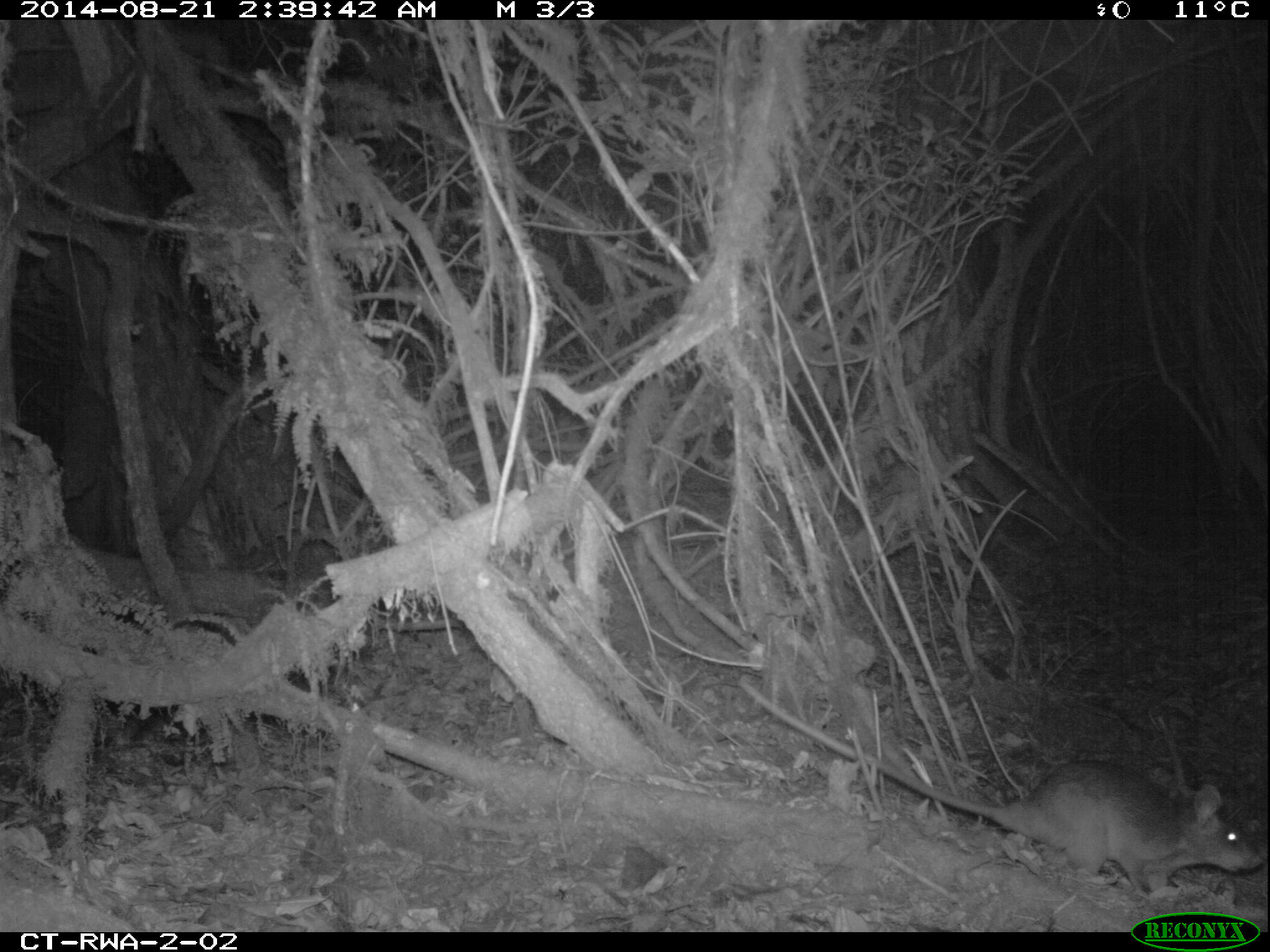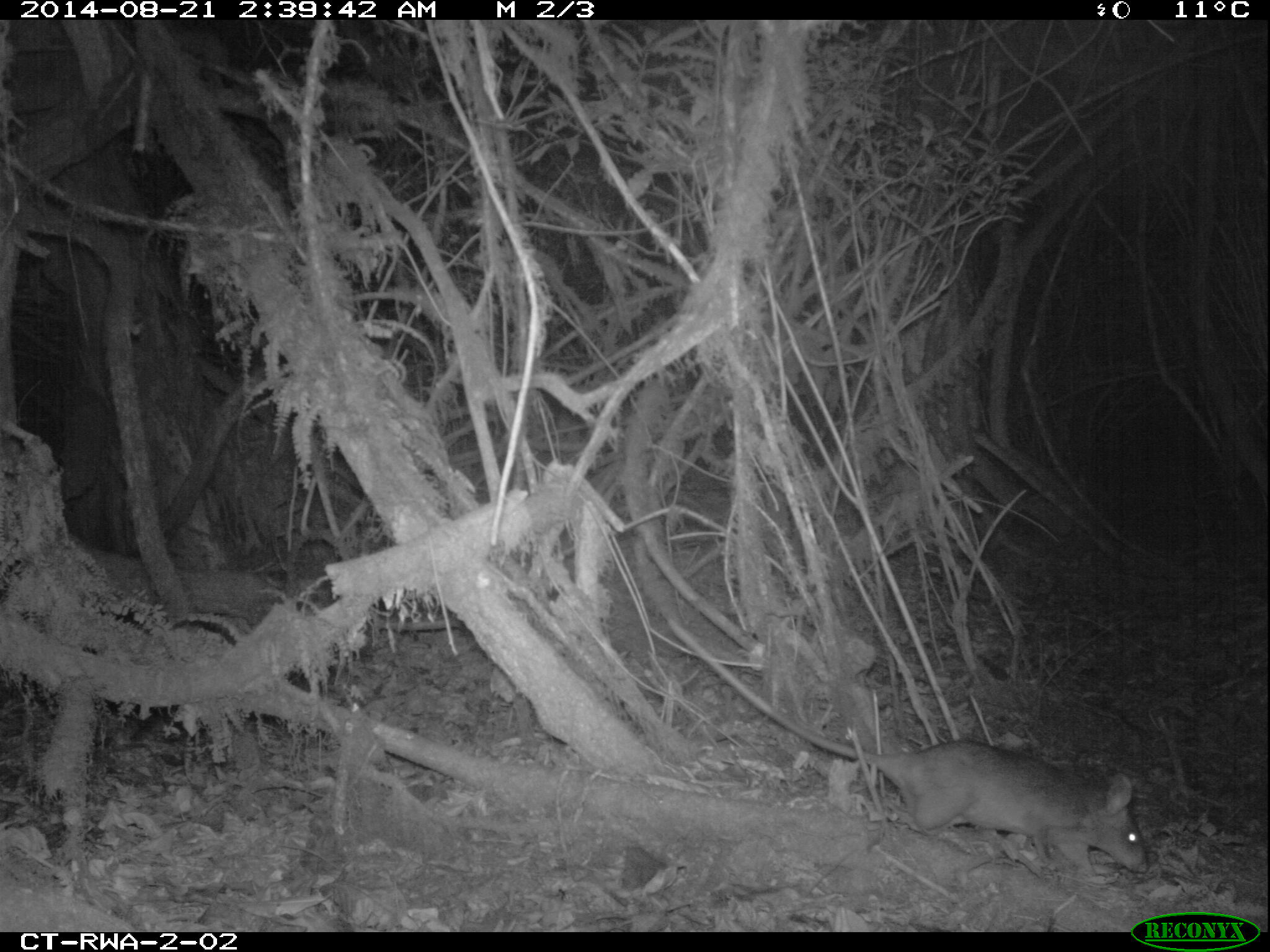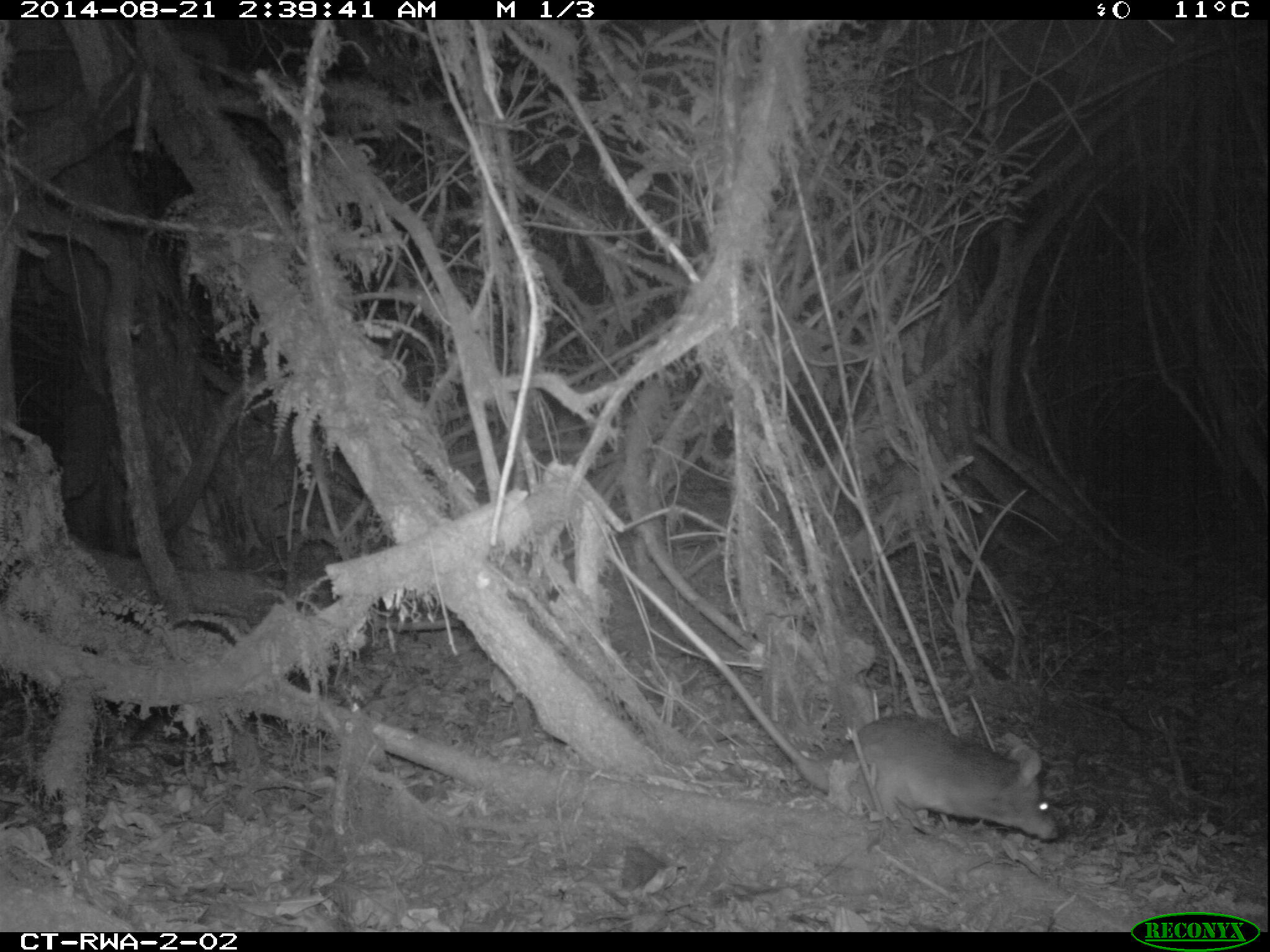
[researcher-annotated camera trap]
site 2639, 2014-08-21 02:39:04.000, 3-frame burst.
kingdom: Animalia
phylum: Chordata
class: Mammalia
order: Rodentia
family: Nesomyidae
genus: Cricetomys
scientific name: Cricetomys gambianus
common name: african giant pouched rat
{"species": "Cricetomys gambianus (african giant pouched rat)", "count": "1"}